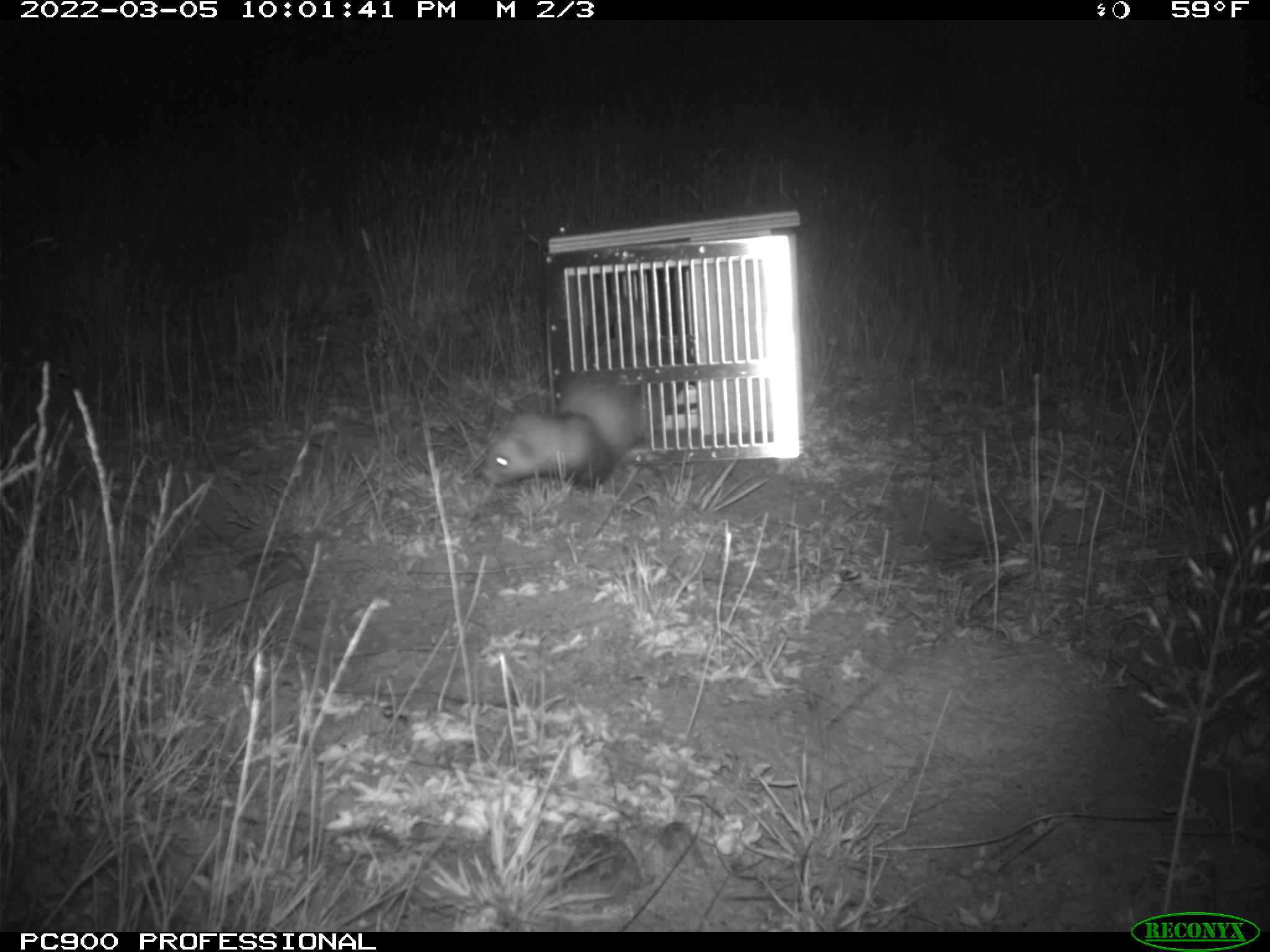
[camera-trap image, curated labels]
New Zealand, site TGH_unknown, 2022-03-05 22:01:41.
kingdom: Animalia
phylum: Chordata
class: Mammalia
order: Carnivora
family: Mustelidae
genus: Mustela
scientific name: Mustela furo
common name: ferret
Ferret (Mustela furo).